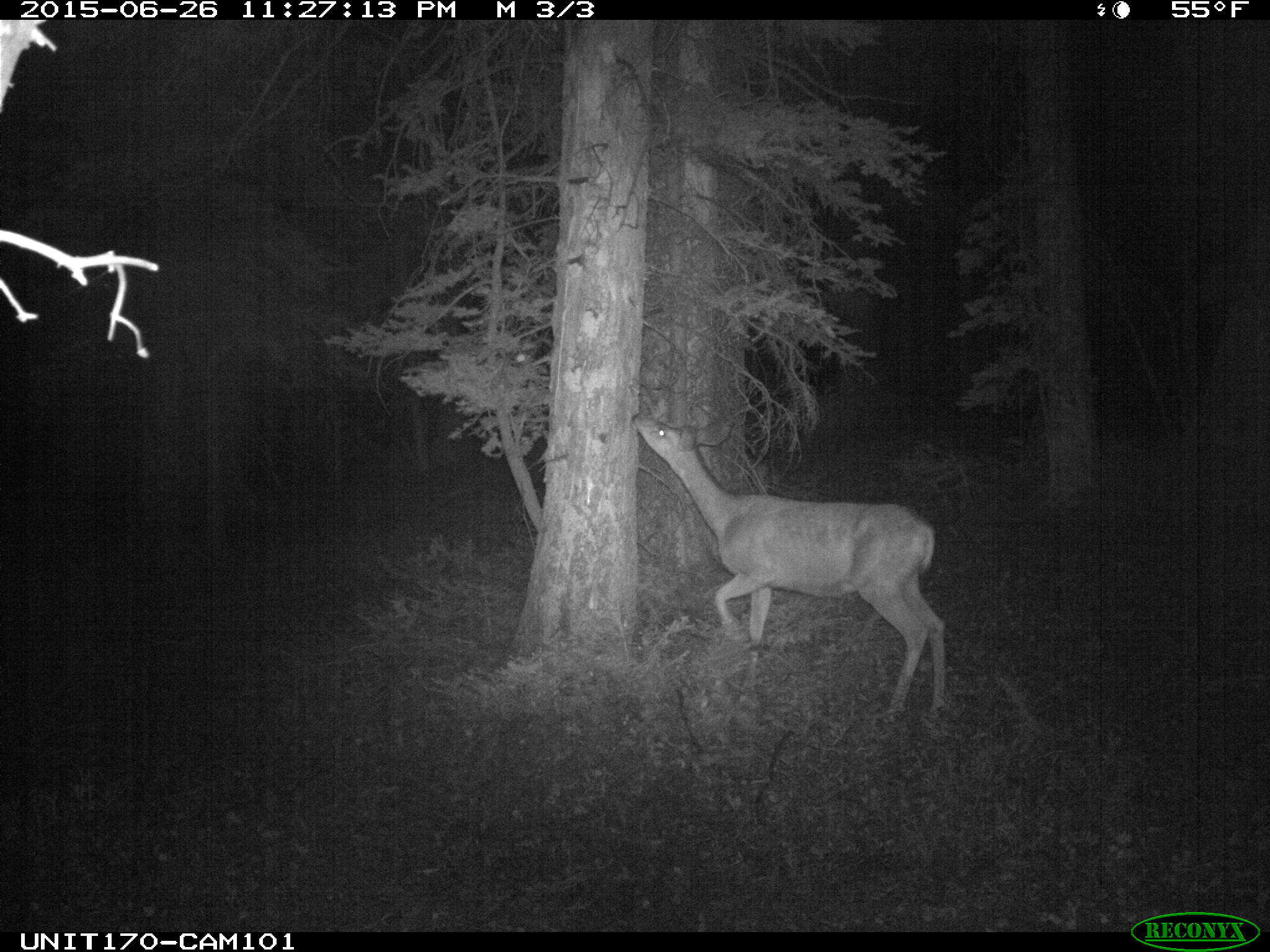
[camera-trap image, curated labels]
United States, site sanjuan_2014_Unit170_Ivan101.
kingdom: Animalia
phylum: Chordata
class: Mammalia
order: Artiodactyla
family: Cervidae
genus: Odocoileus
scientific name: Odocoileus hemionus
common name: mule deer